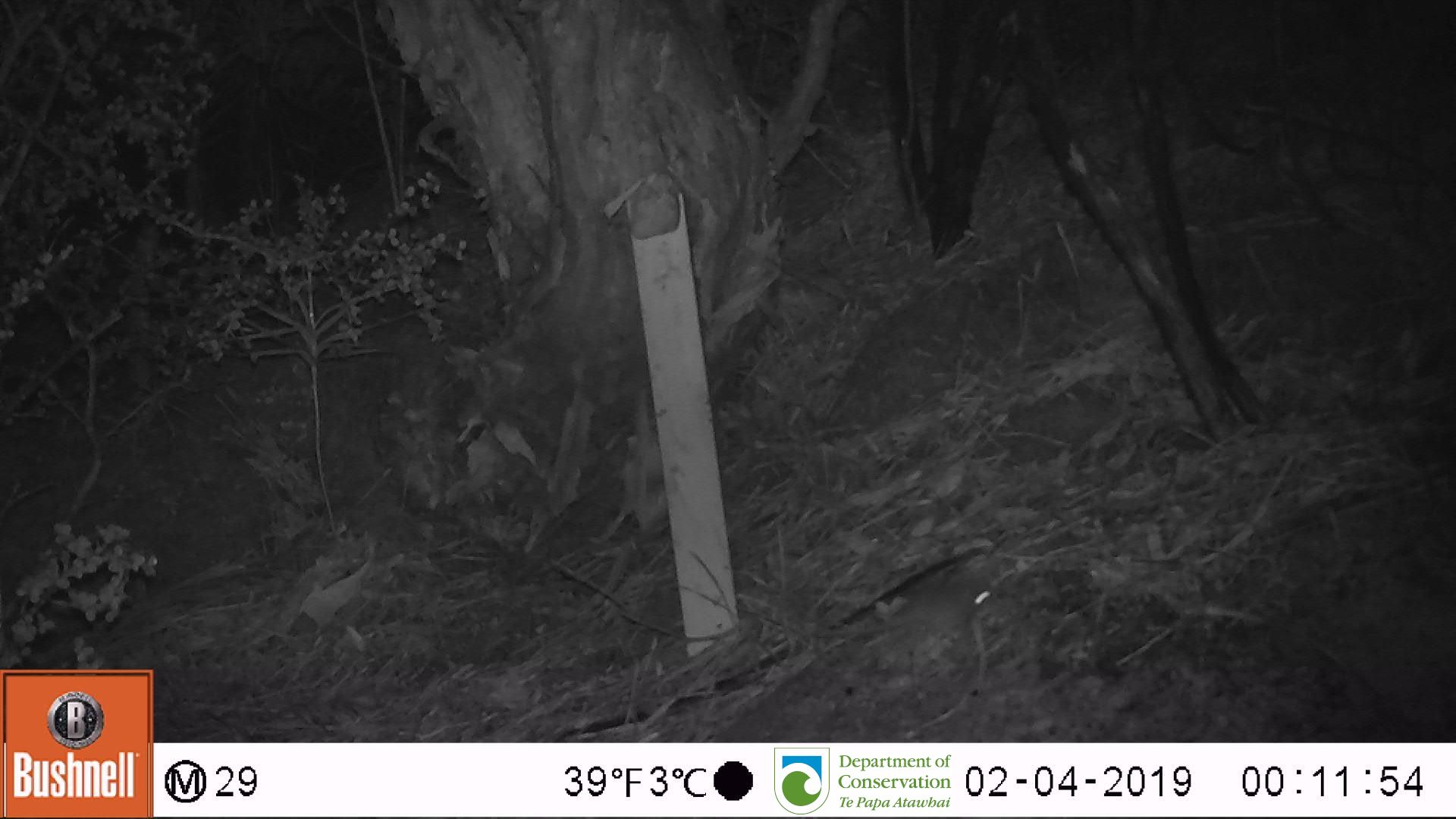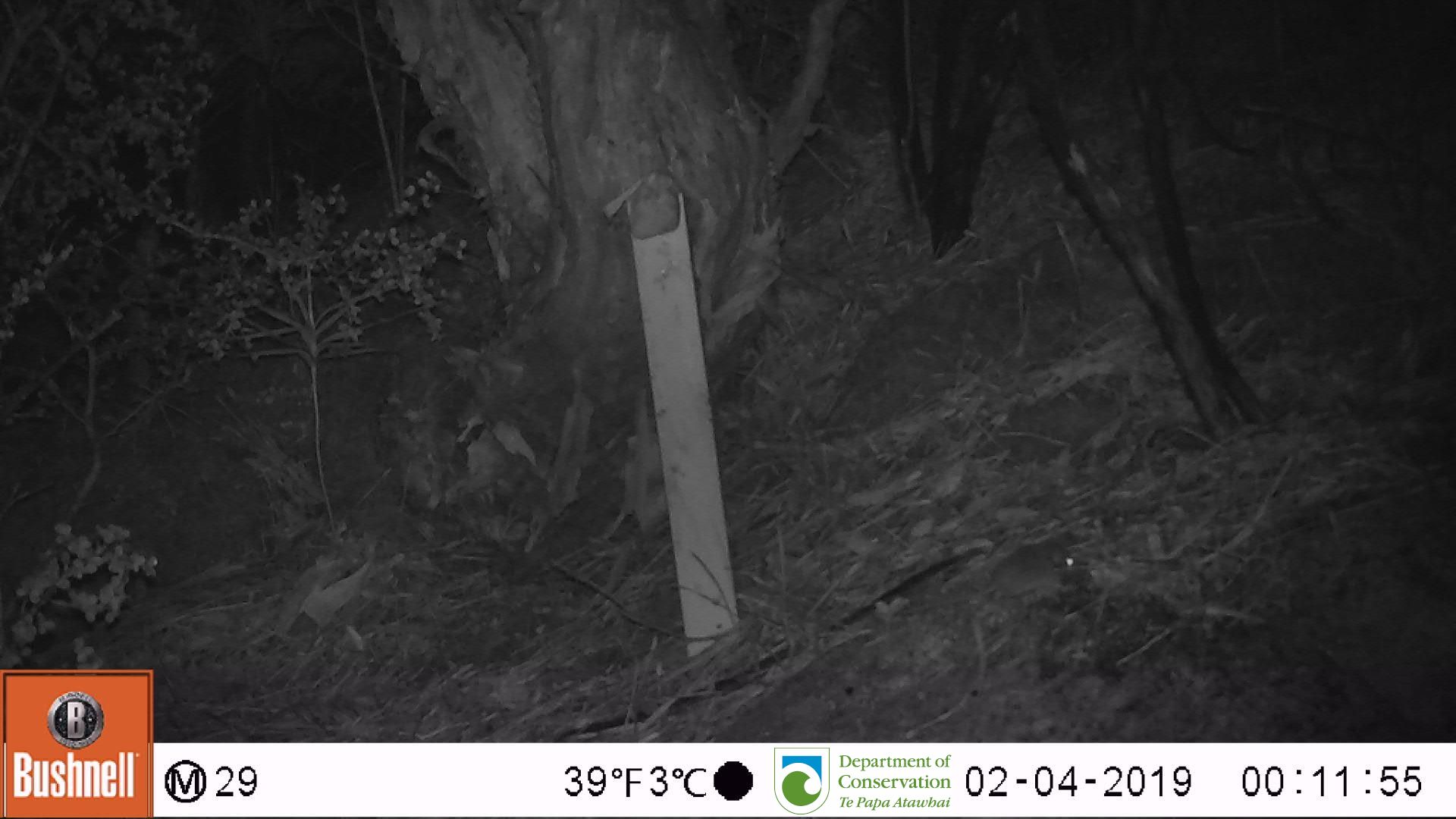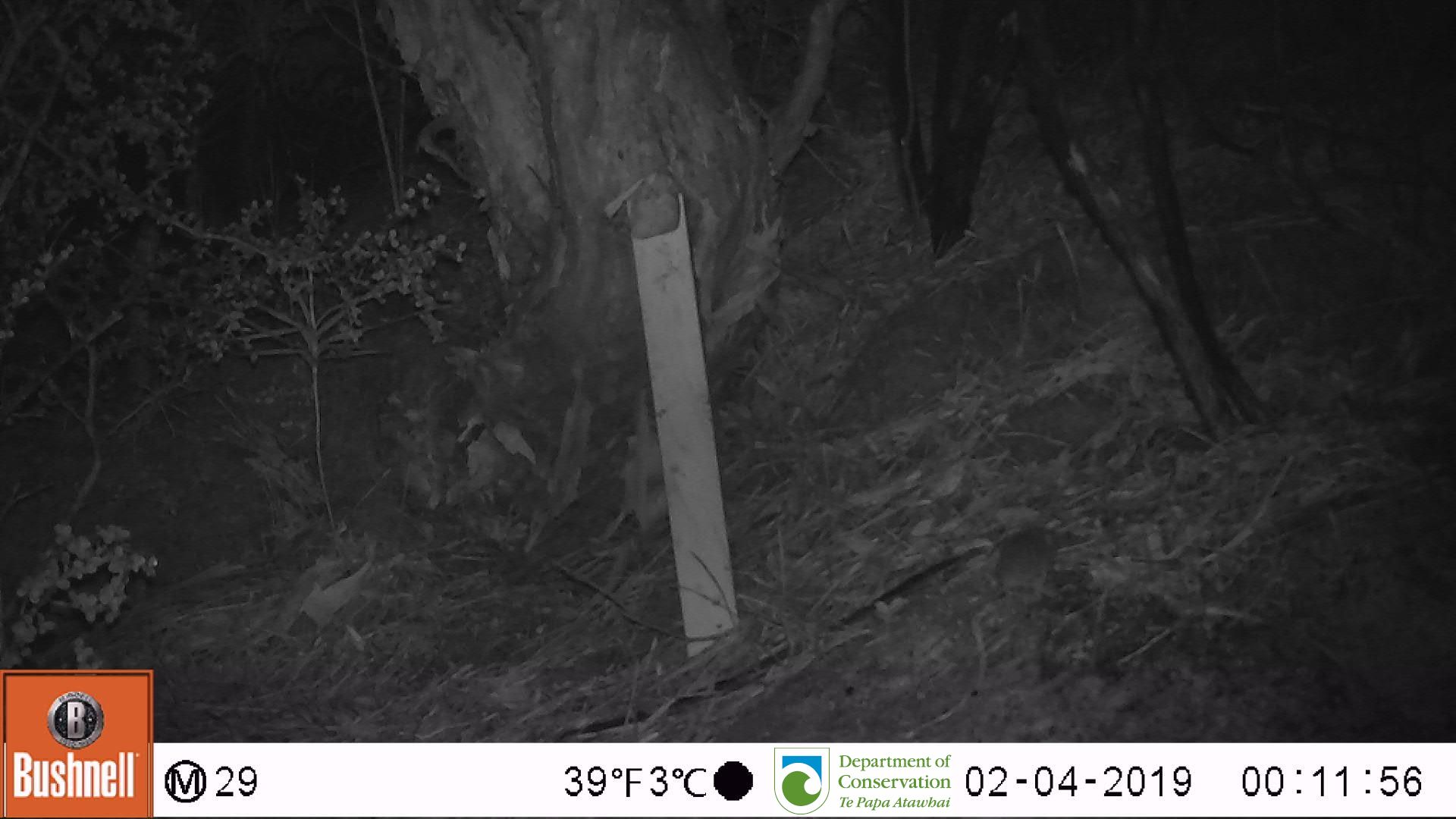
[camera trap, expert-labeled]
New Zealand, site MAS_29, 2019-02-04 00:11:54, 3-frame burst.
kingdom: Animalia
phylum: Chordata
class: Mammalia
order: Rodentia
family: Muridae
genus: Mus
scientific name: Mus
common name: mouse